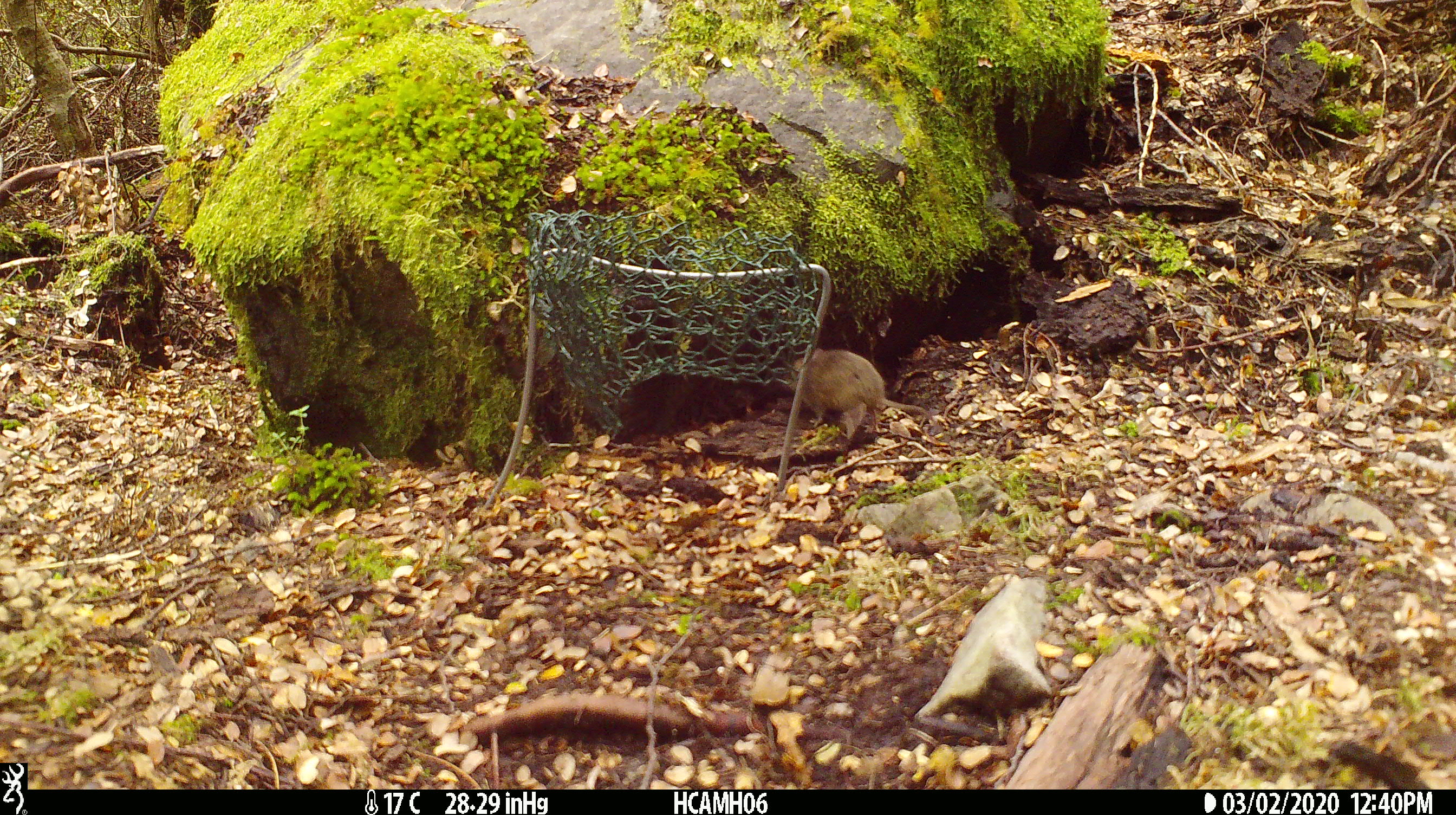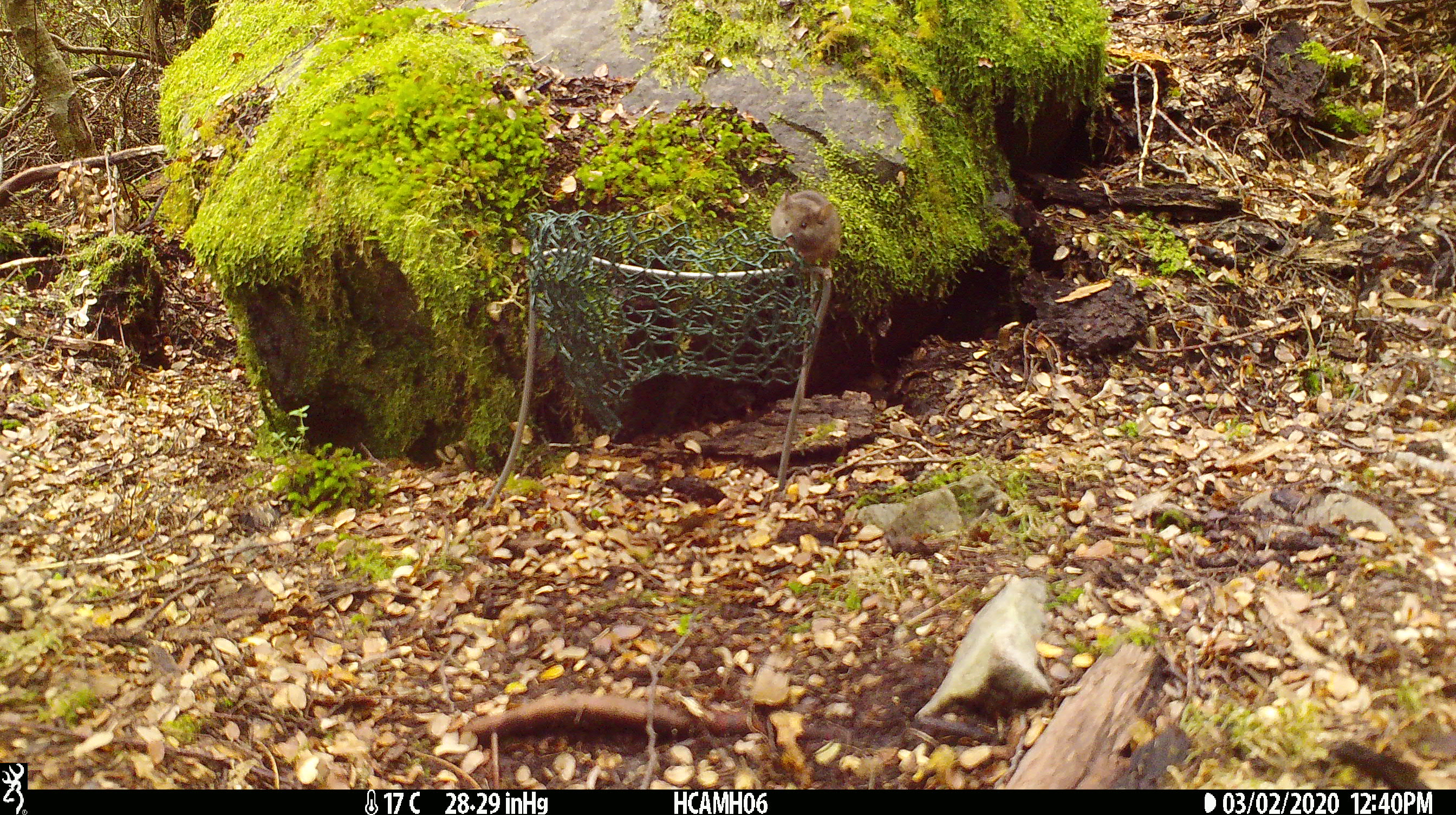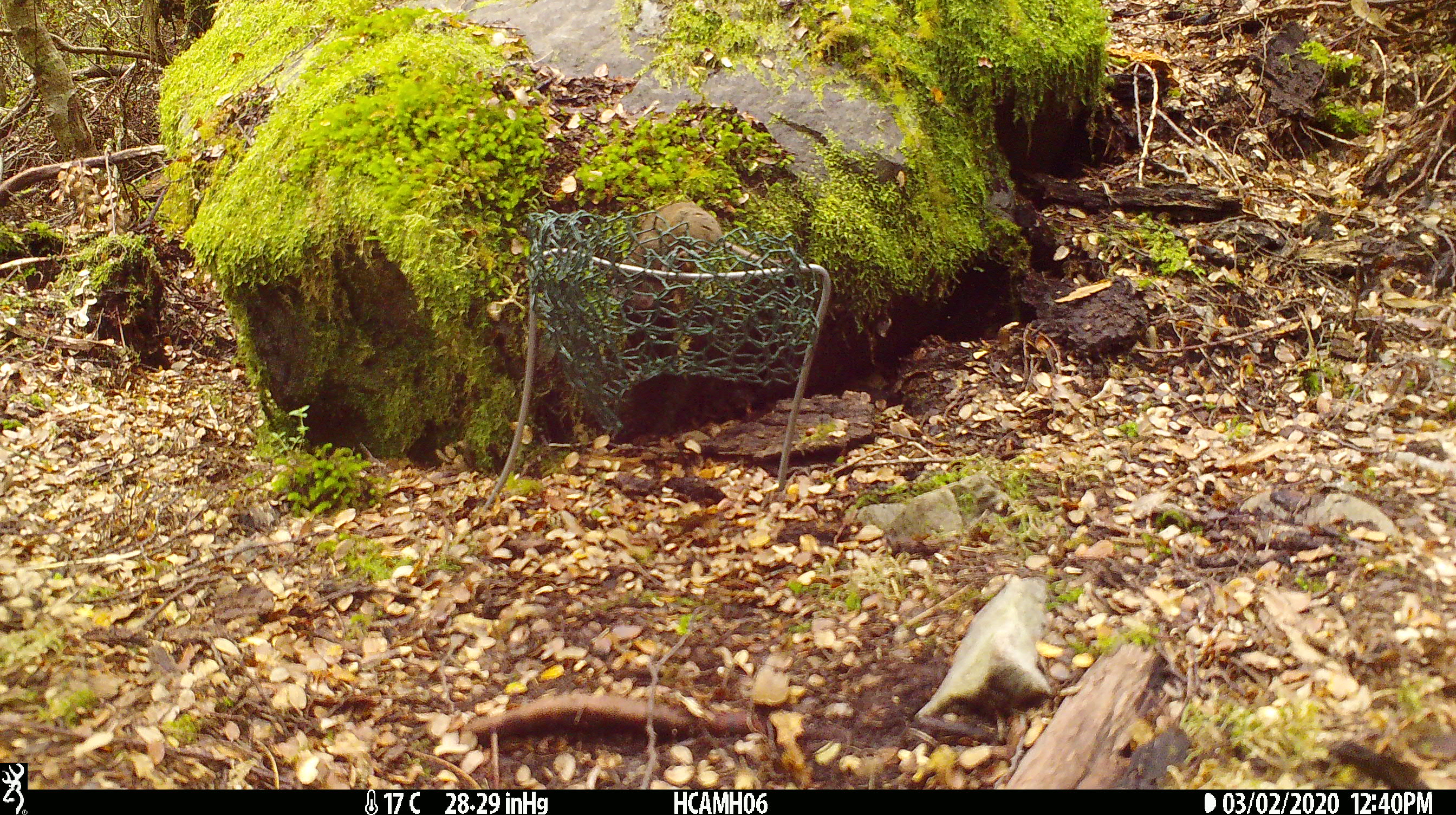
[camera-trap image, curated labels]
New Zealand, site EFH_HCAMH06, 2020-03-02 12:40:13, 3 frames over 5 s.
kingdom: Animalia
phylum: Chordata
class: Mammalia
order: Rodentia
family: Muridae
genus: Mus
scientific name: Mus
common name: mouse